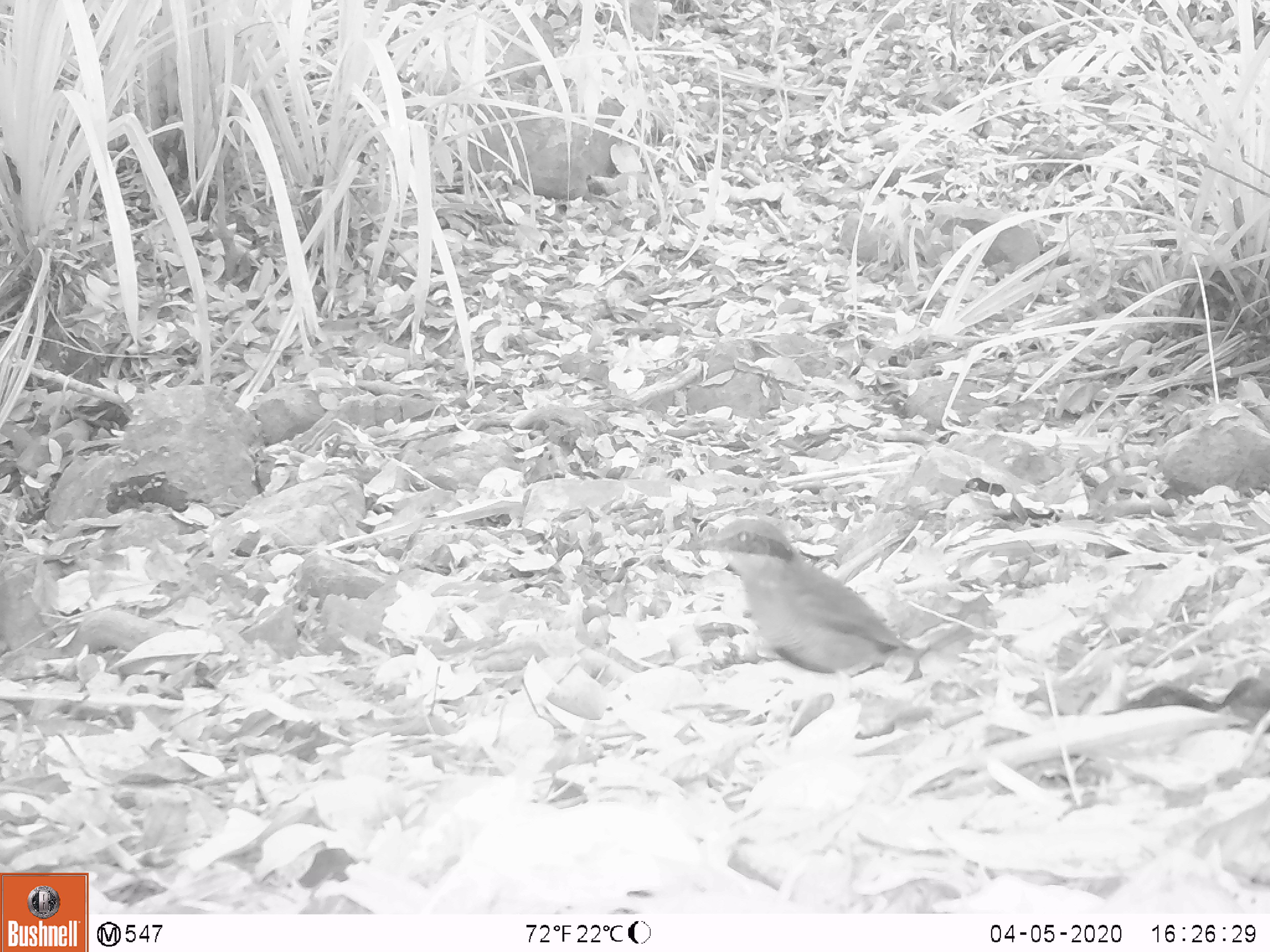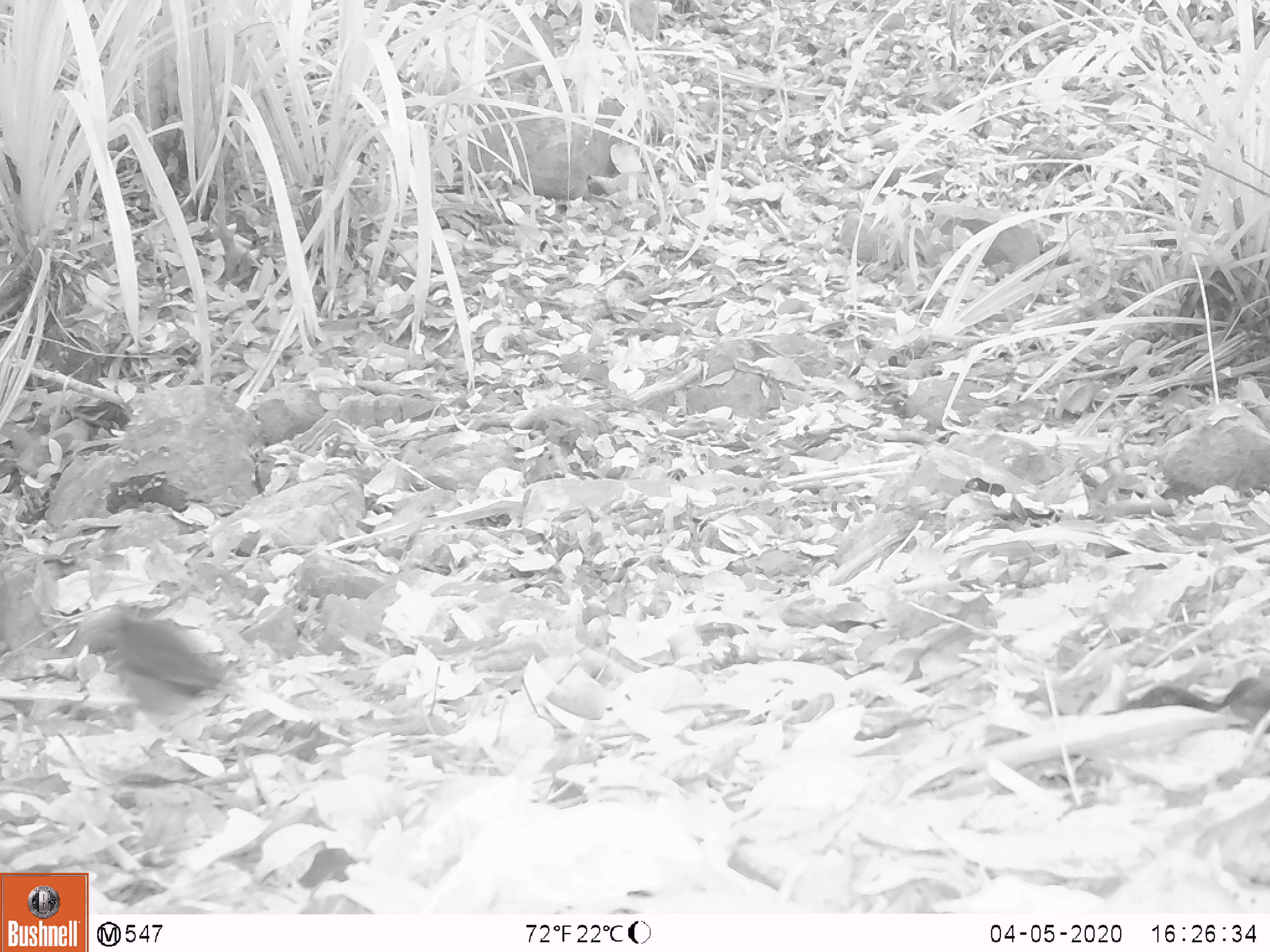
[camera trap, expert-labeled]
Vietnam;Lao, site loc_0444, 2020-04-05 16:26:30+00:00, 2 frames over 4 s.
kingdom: Animalia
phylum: Chordata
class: Aves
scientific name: Aves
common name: bird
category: unidentified bird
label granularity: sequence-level